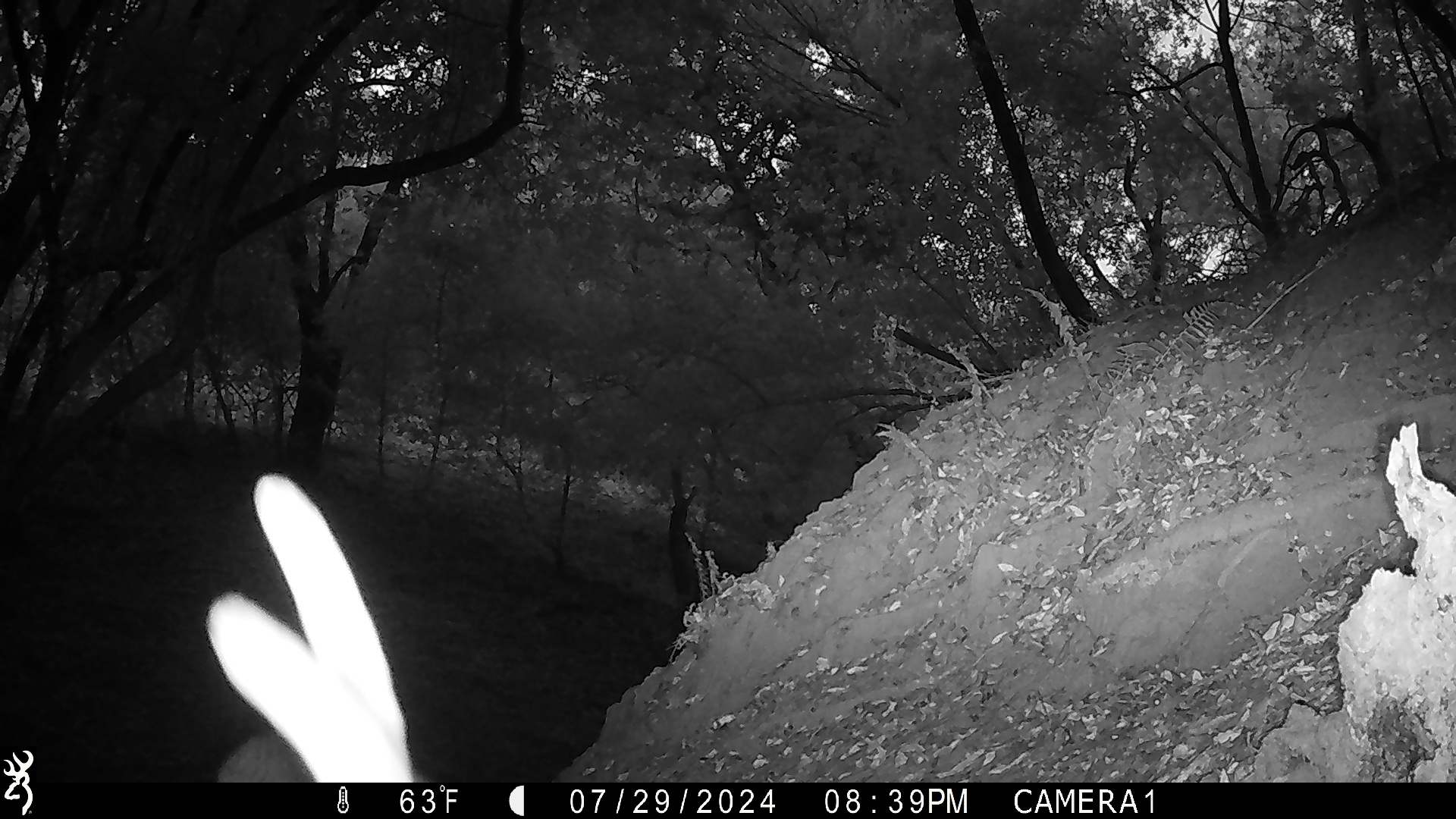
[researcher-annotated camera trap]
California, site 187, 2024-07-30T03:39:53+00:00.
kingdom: Animalia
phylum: Chordata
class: Mammalia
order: Artiodactyla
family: Cervidae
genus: Odocoileus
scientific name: Odocoileus hemionus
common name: mule deer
Mule deer (Odocoileus hemionus).